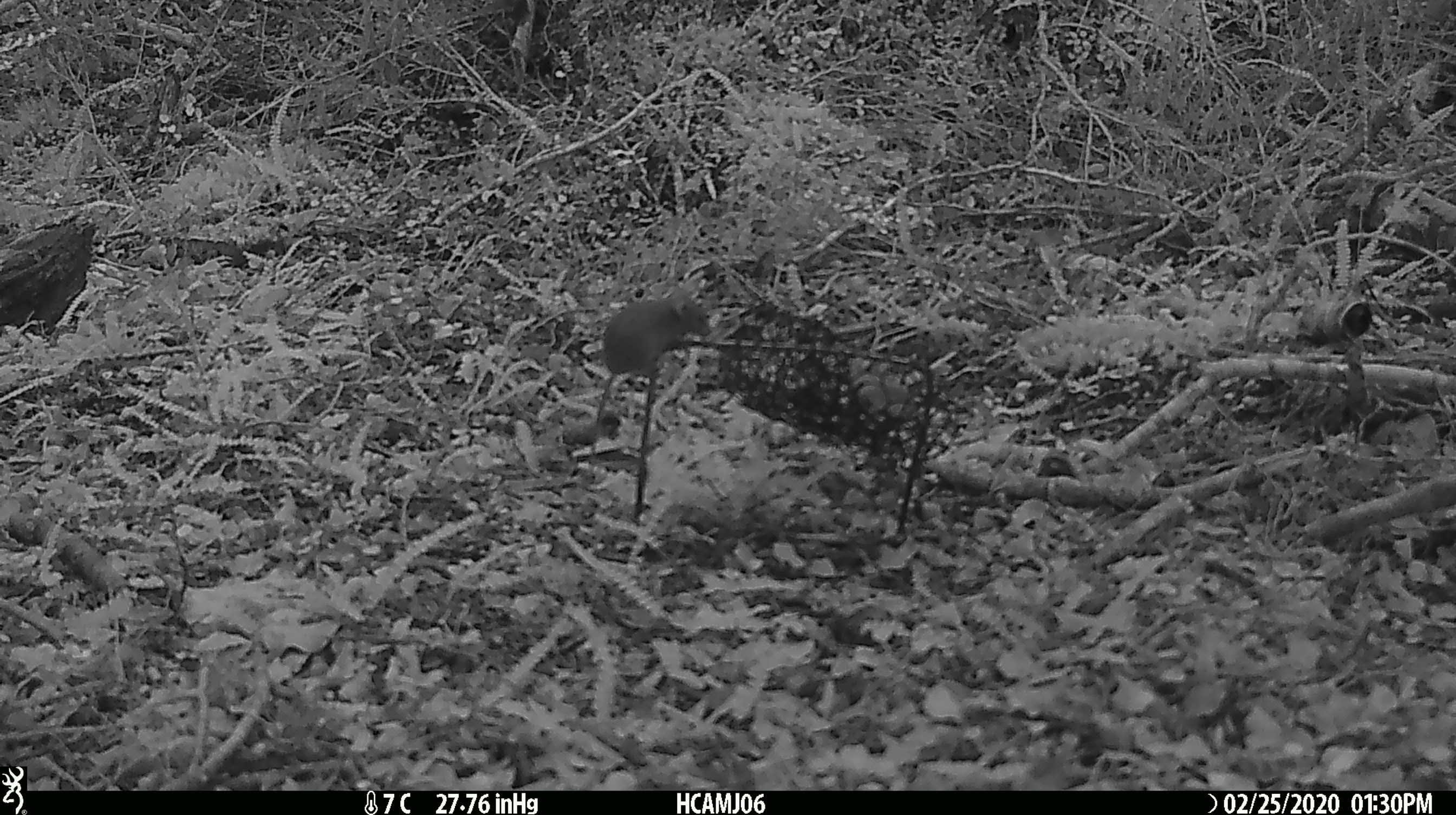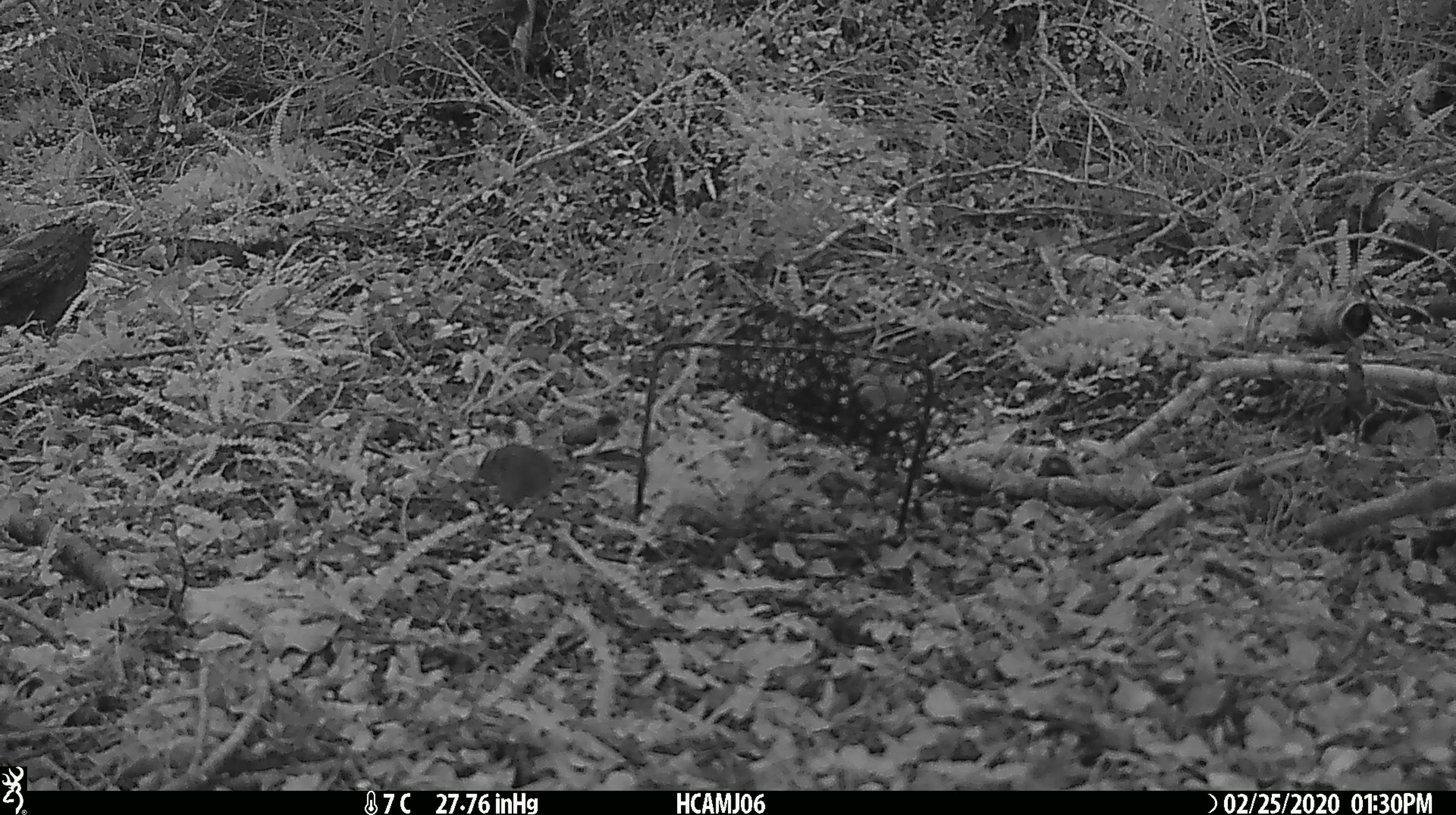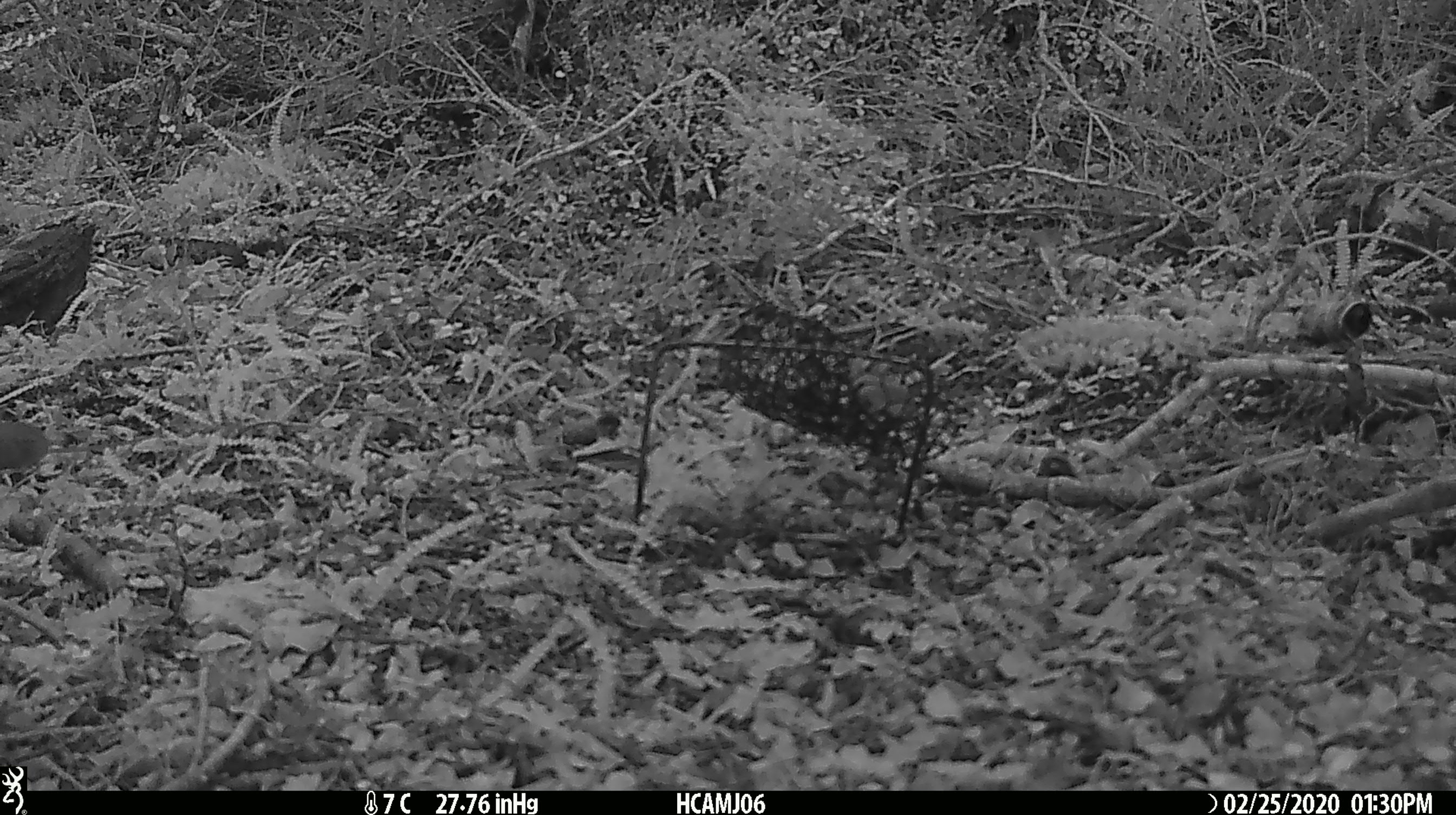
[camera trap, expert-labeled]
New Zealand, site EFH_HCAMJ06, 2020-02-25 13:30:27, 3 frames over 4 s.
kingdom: Animalia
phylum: Chordata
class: Mammalia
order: Rodentia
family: Muridae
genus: Mus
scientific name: Mus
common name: mouse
Mouse (Mus).